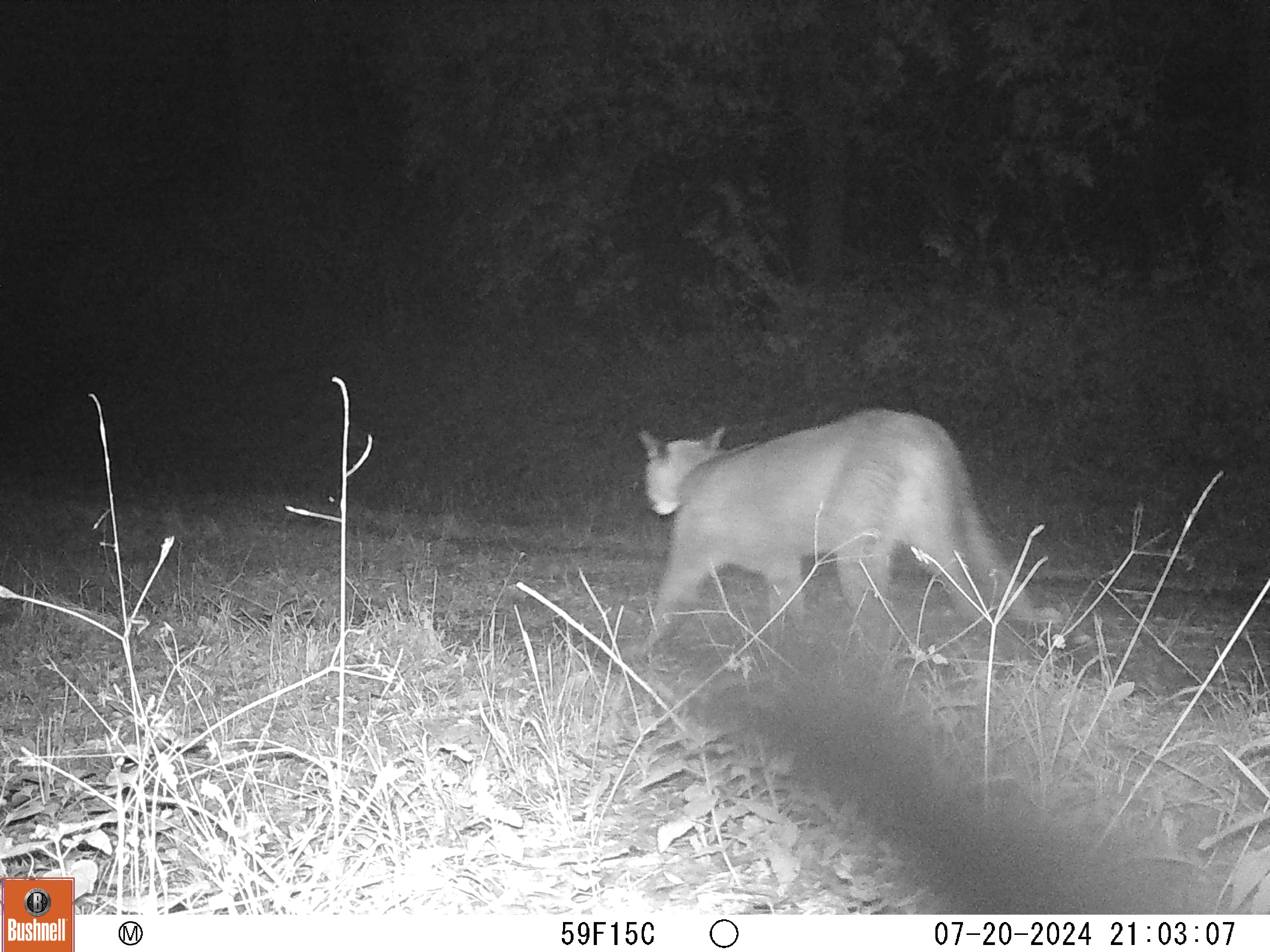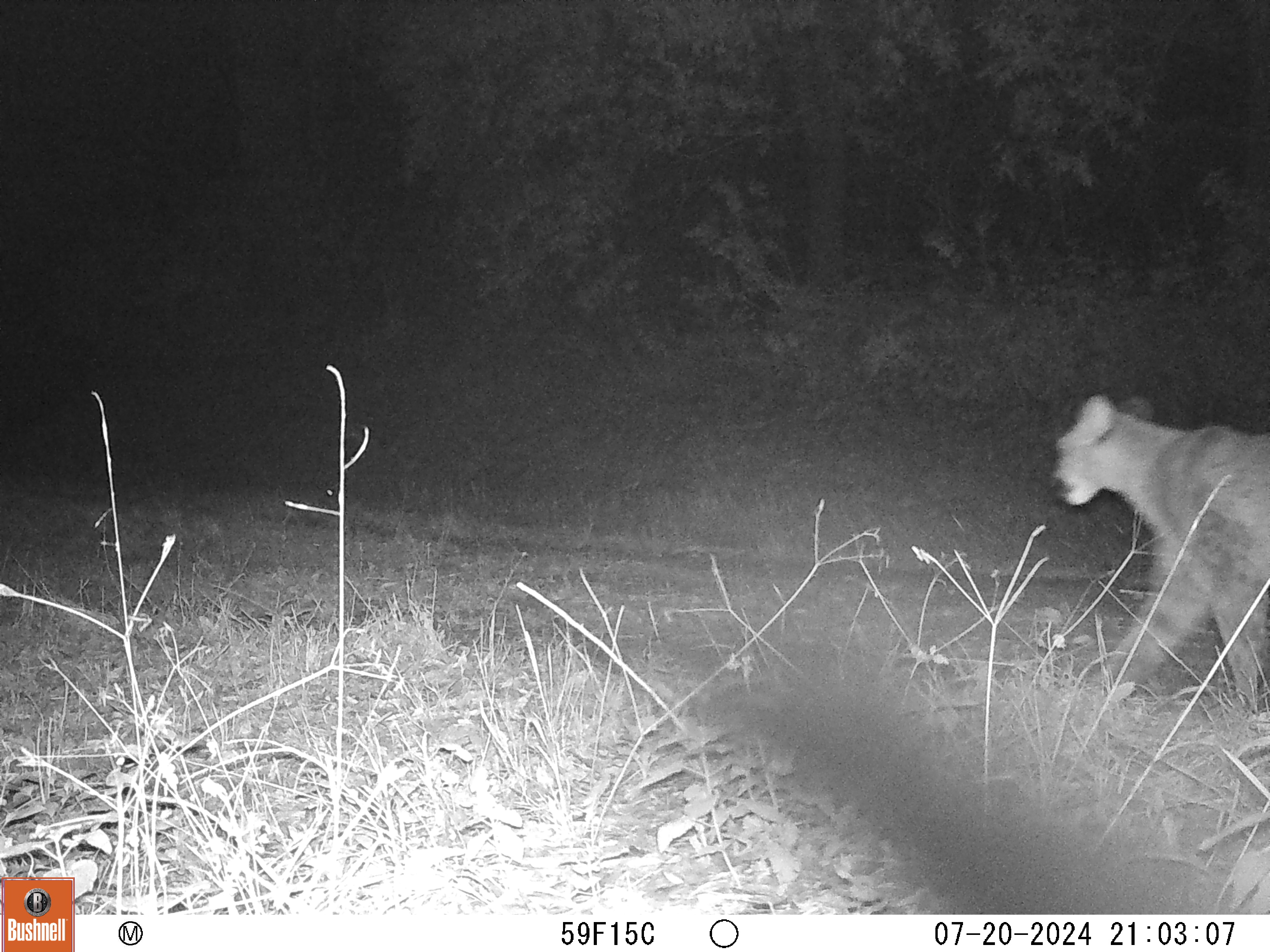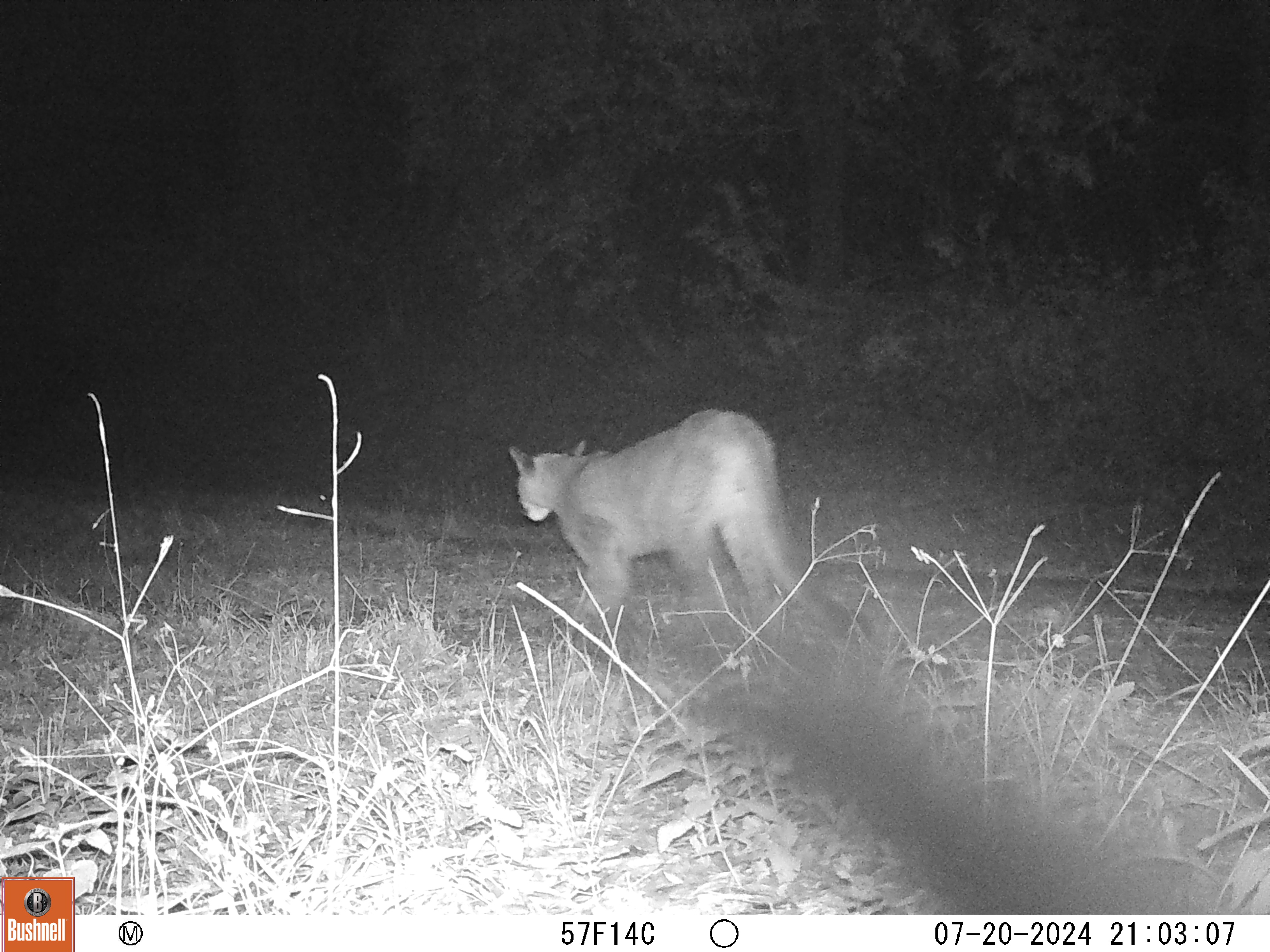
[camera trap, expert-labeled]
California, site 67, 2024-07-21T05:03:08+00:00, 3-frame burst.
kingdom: Animalia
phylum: Chordata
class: Mammalia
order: Carnivora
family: Felidae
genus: Puma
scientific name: Puma concolor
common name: puma